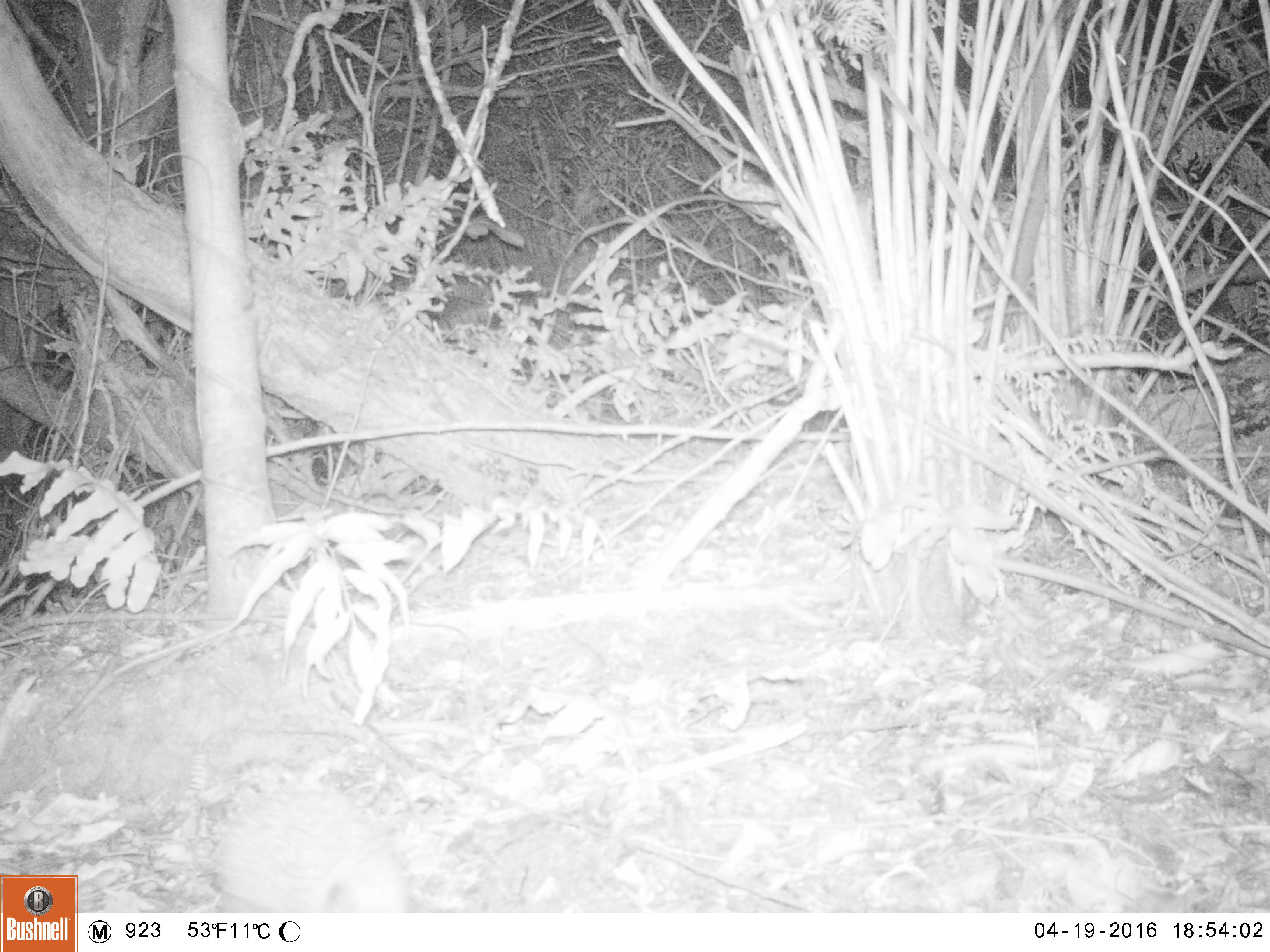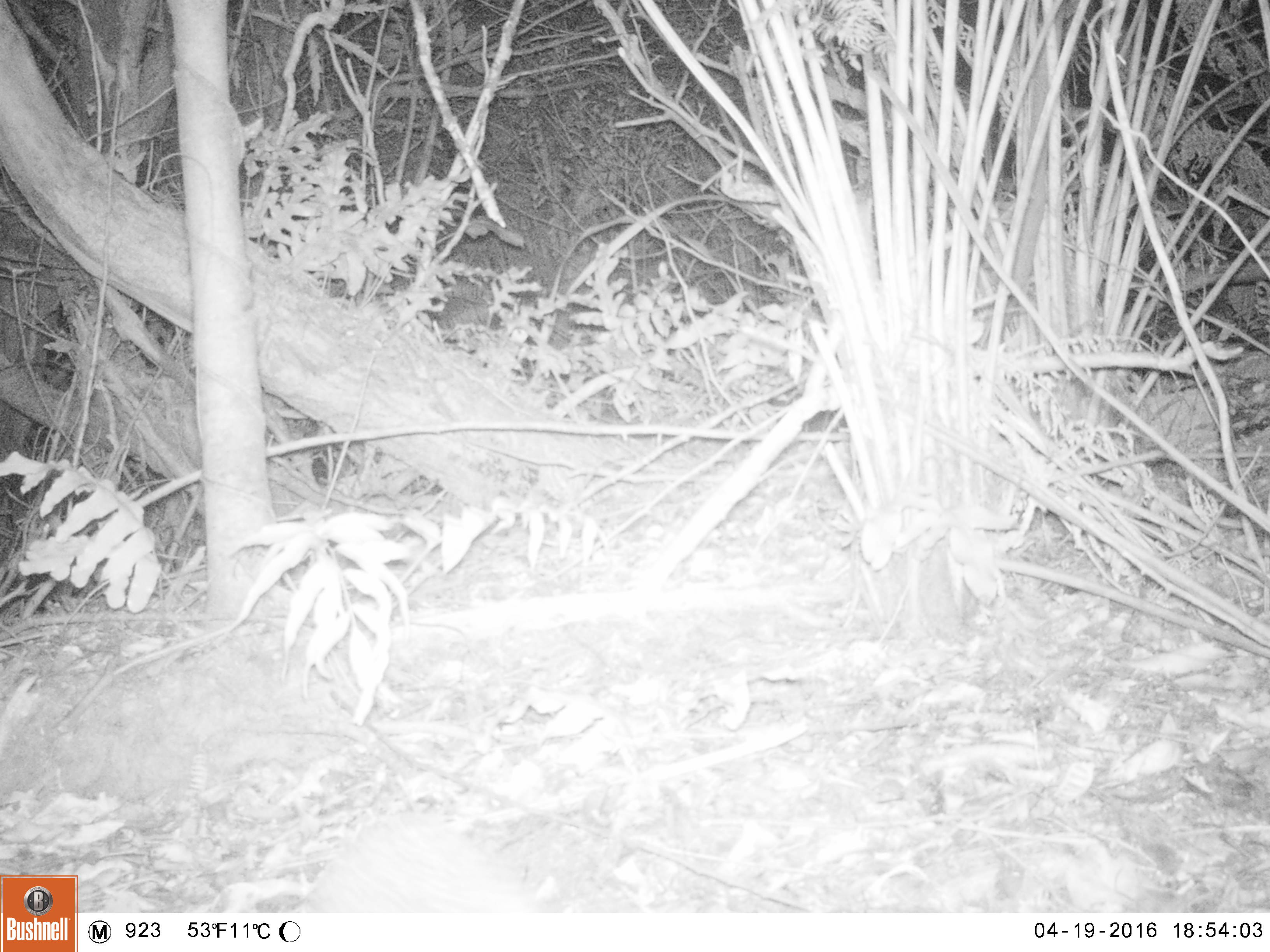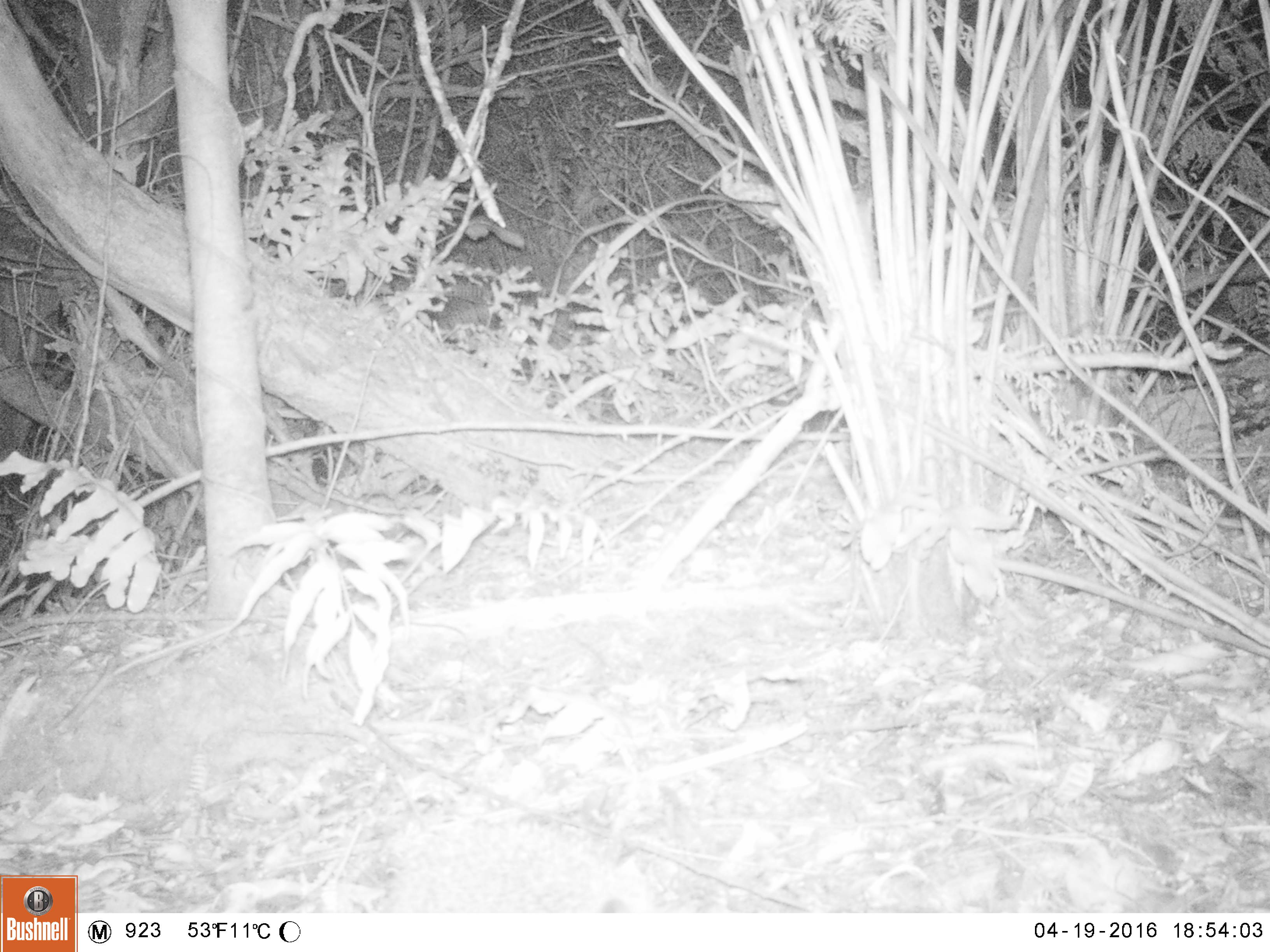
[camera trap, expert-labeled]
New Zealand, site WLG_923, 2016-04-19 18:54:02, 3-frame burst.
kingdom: Animalia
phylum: Chordata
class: Mammalia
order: Eulipotyphla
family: Erinaceidae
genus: Erinaceus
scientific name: Erinaceus europaeus europaeus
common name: european hedgehog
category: hedgehog